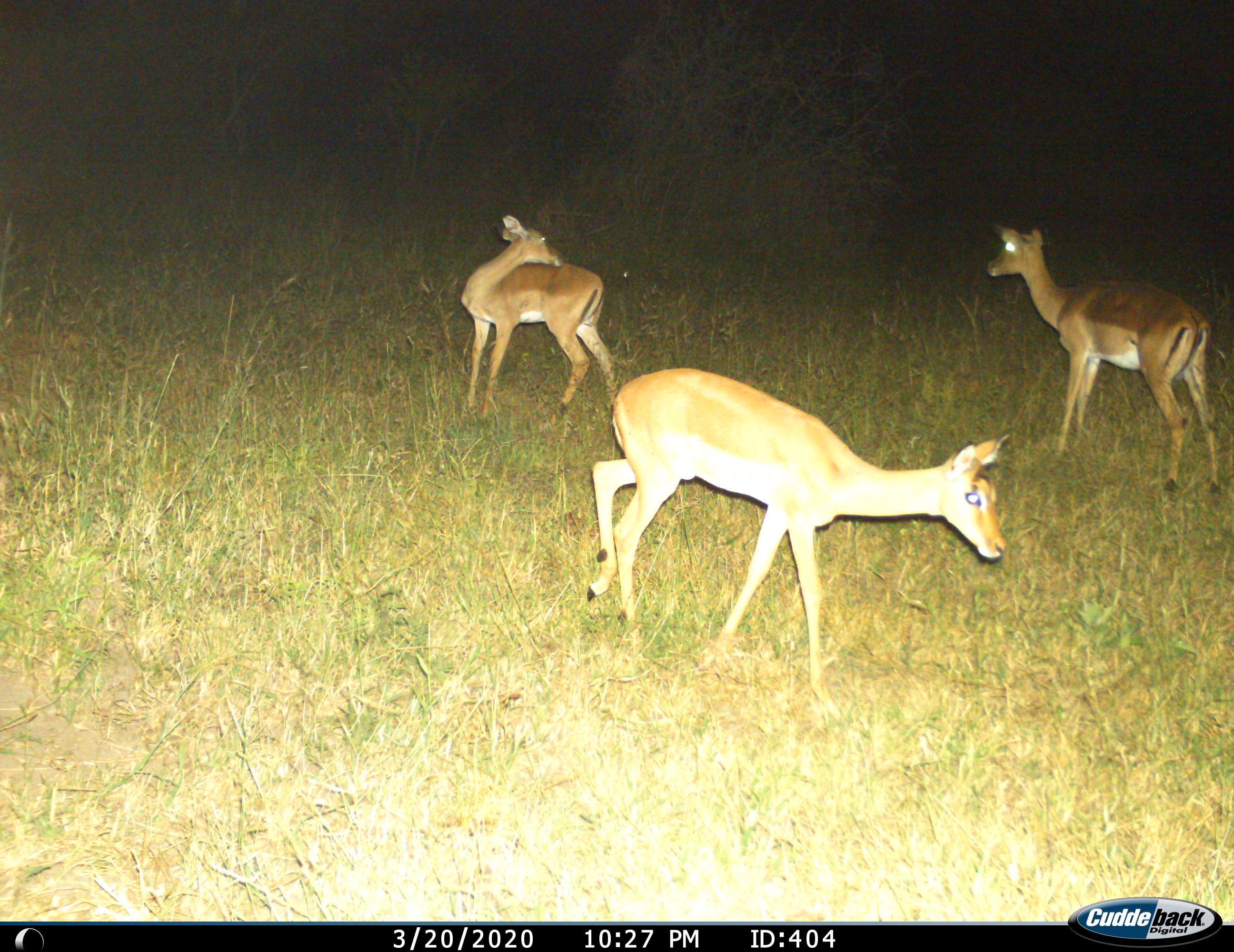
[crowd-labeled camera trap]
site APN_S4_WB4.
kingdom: Animalia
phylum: Chordata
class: Mammalia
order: Artiodactyla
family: Bovidae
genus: Aepyceros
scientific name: Aepyceros melampus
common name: impala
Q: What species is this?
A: Impala (Aepyceros melampus).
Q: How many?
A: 3.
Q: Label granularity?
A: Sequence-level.